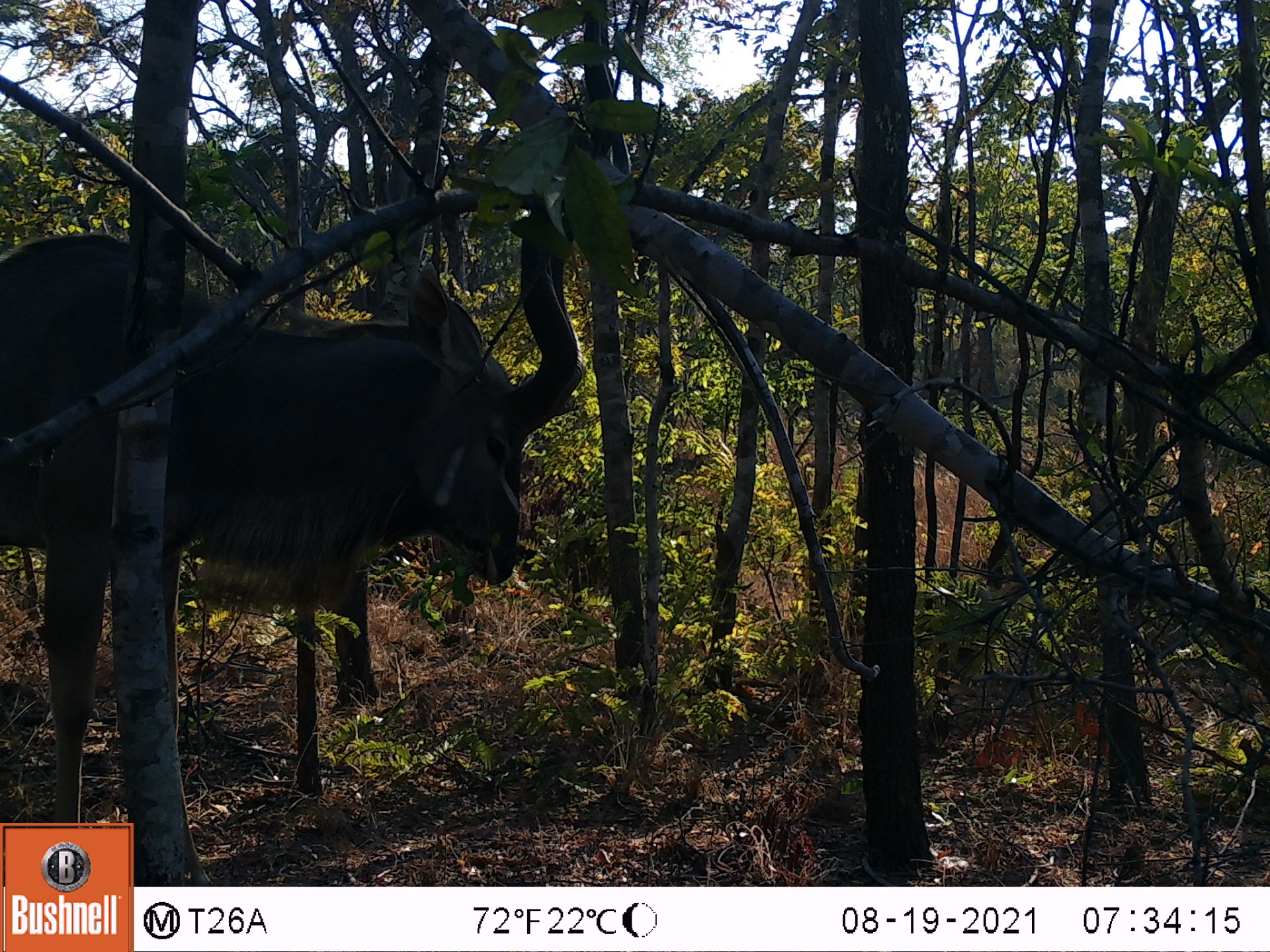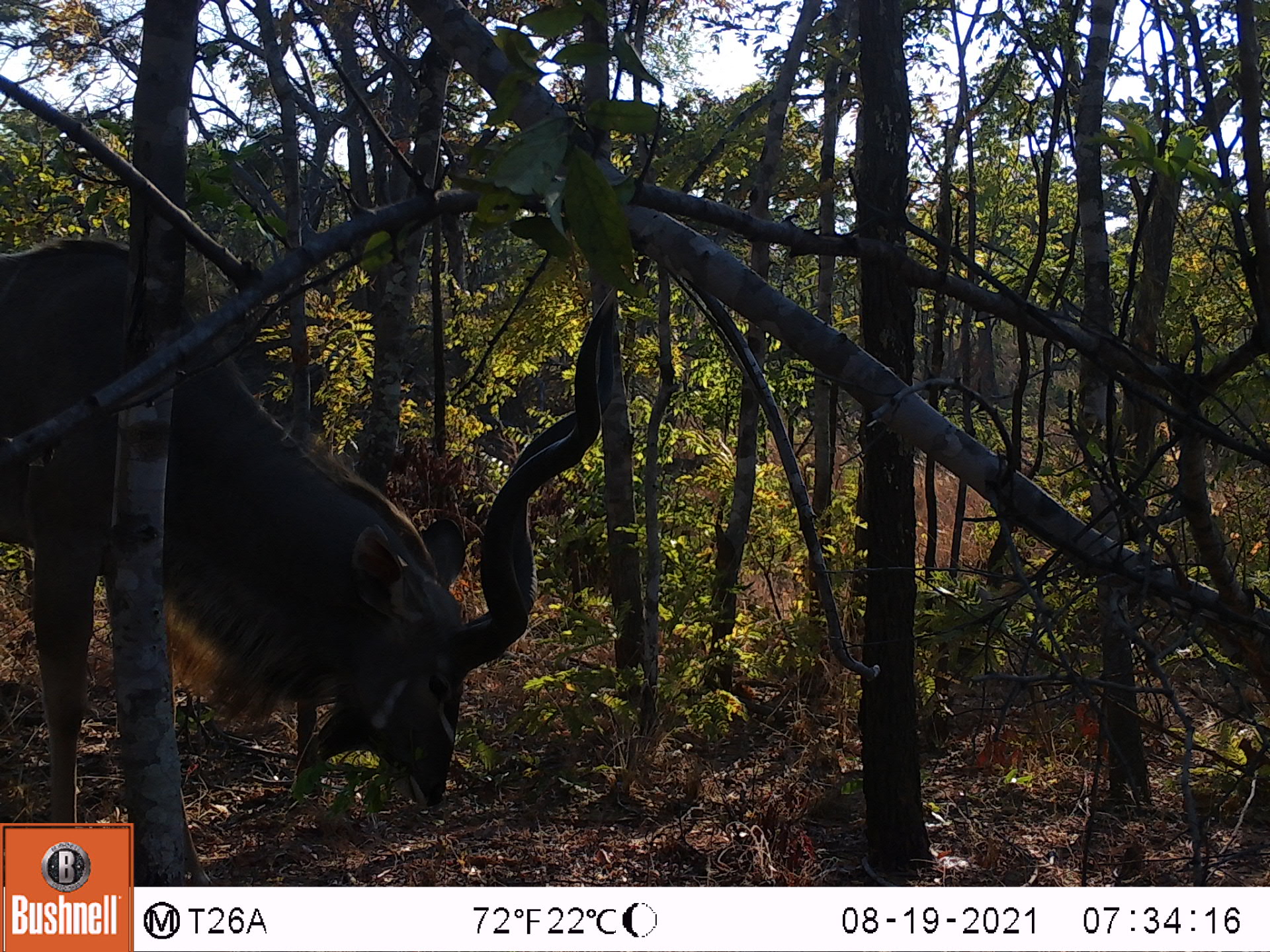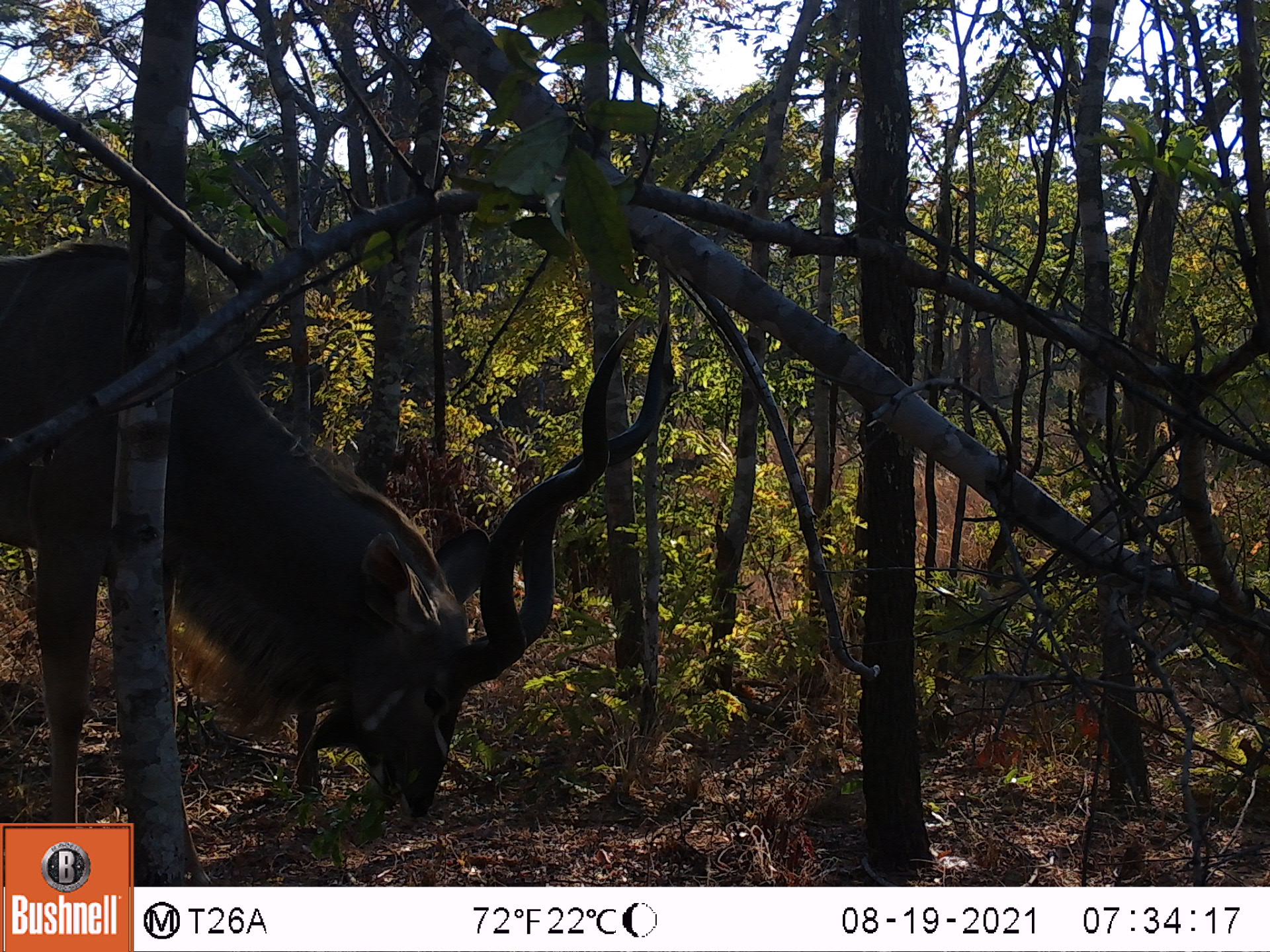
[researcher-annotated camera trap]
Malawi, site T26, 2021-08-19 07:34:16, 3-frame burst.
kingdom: Animalia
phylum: Chordata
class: Mammalia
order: Artiodactyla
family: Bovidae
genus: Tragelaphus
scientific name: Tragelaphus strepsiceros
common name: greater kudu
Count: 1.